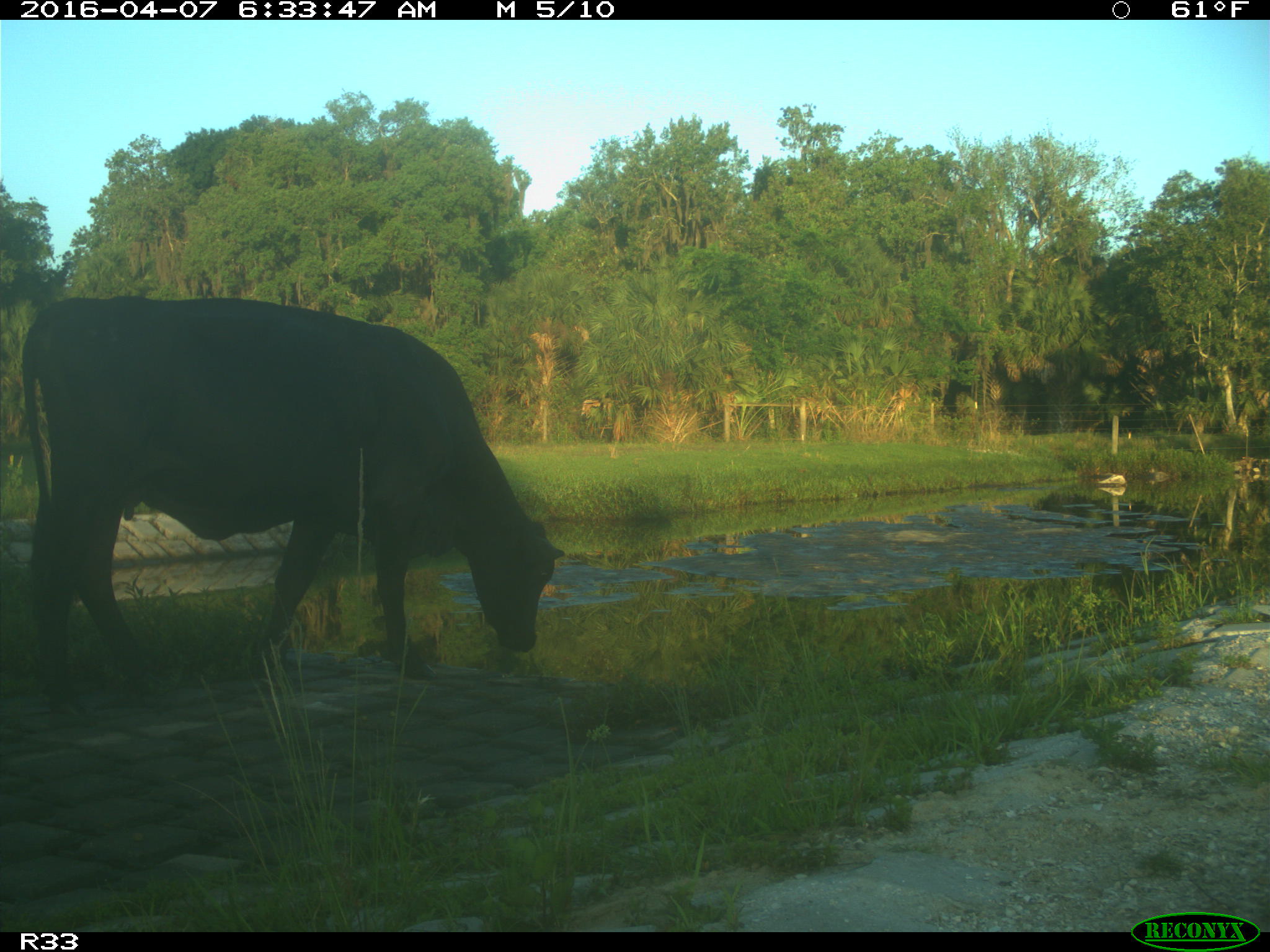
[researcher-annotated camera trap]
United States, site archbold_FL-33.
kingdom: Animalia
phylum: Chordata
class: Mammalia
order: Artiodactyla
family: Bovidae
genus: Bos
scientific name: Bos taurus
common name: domestic cow